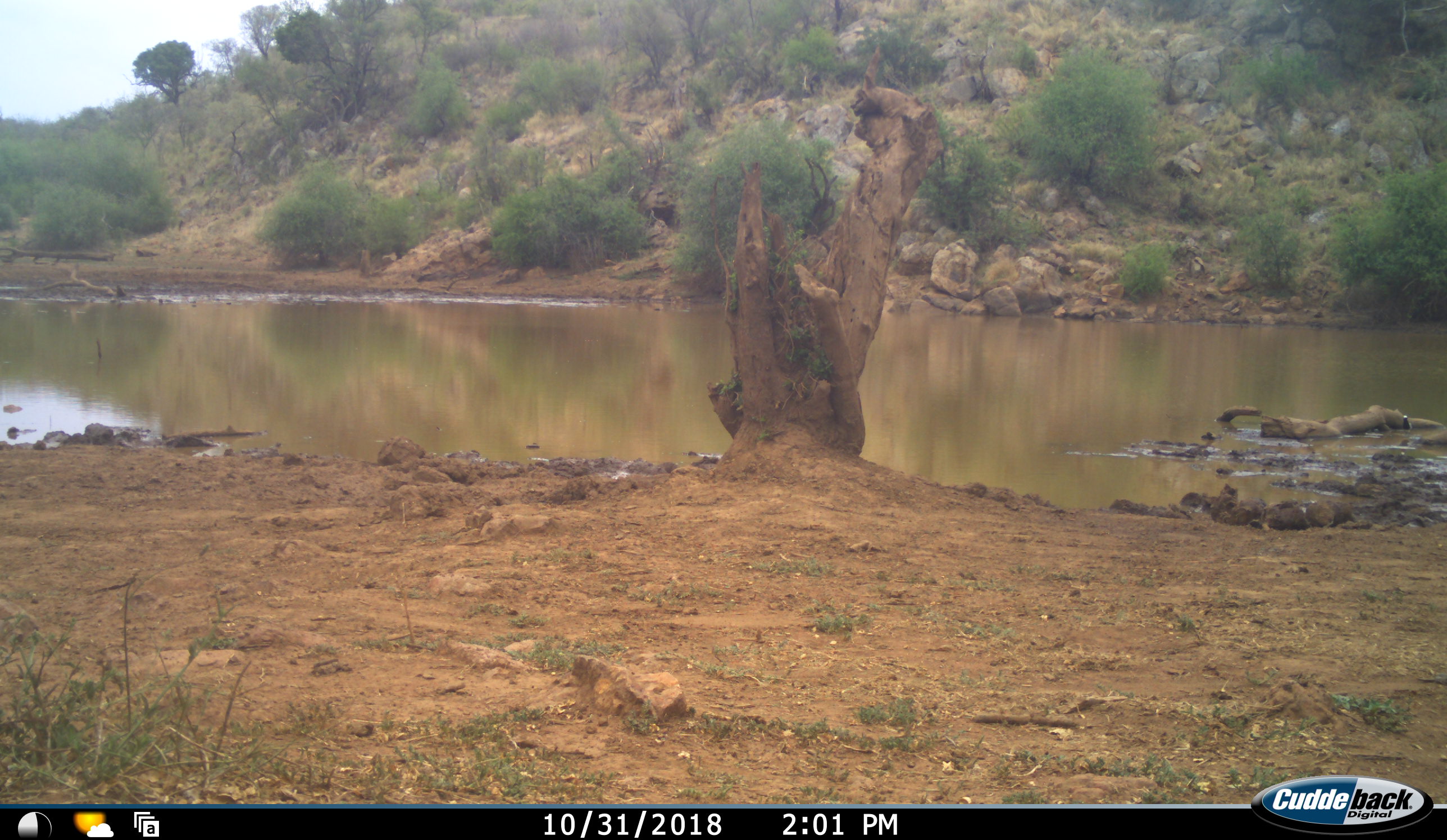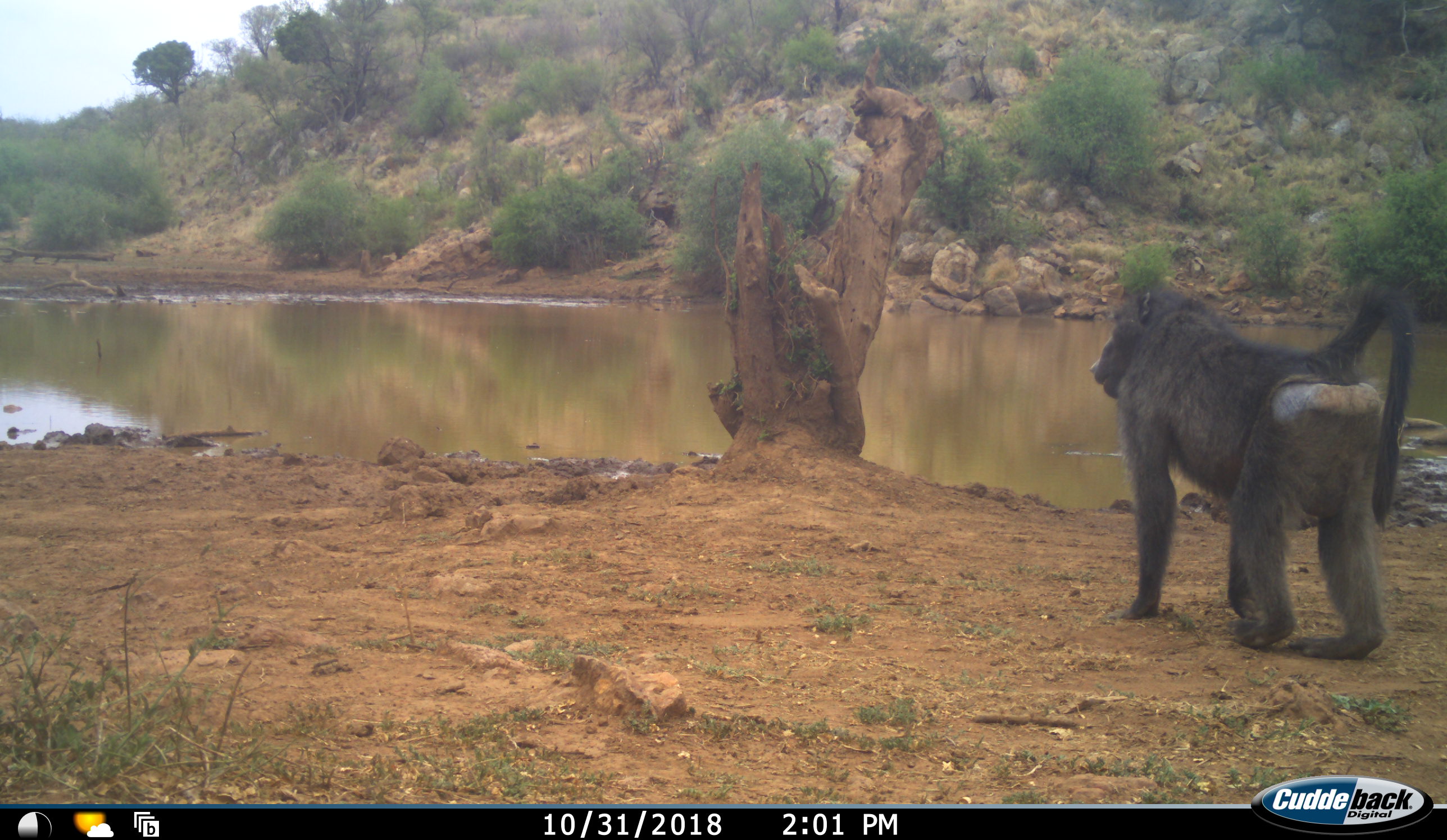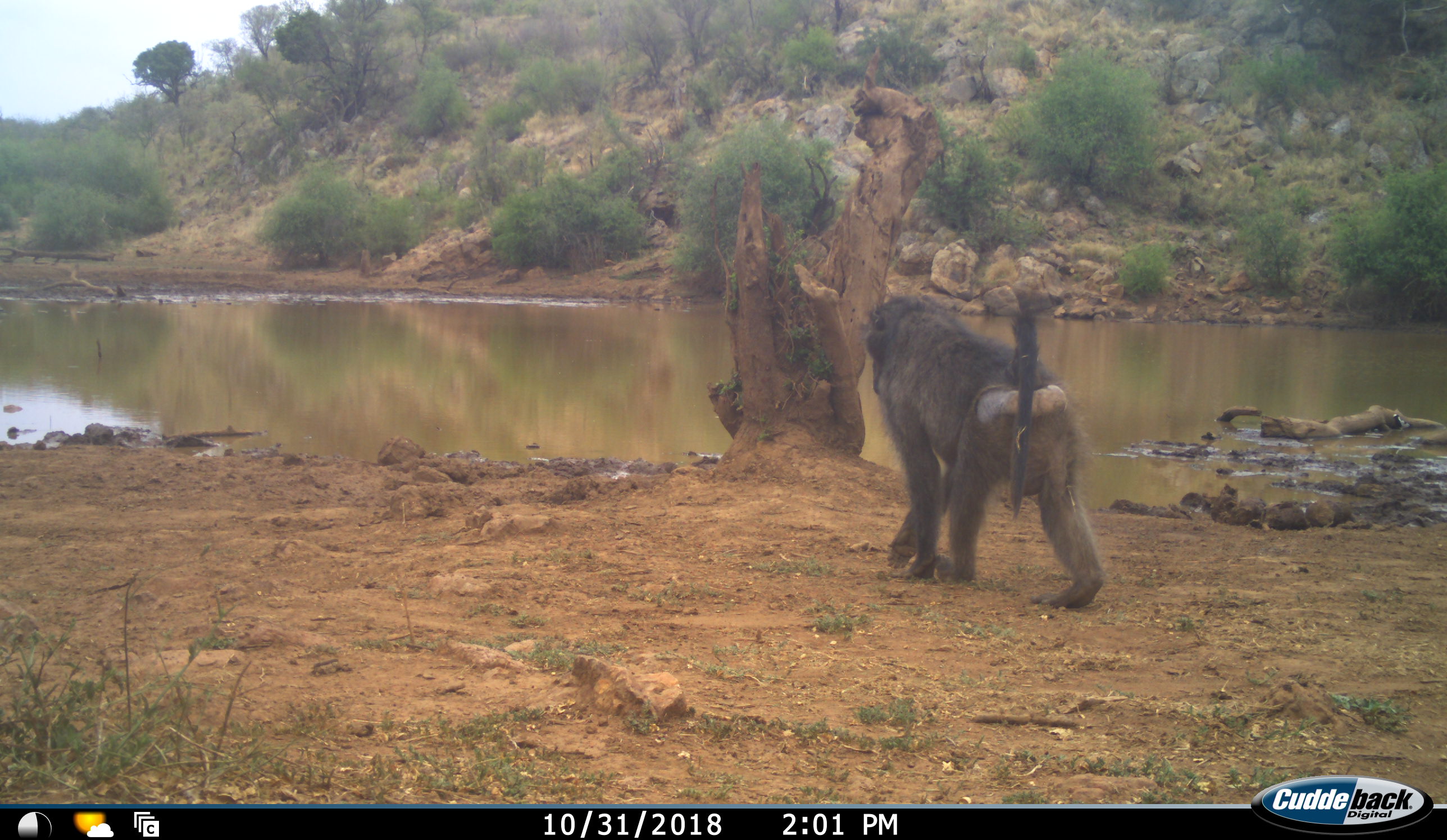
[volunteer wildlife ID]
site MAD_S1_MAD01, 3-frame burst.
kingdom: Animalia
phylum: Chordata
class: Mammalia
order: Primates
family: Cercopithecidae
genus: Papio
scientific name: Papio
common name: baboon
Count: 1.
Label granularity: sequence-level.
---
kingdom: Animalia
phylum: Chordata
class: Aves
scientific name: Aves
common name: bird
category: birdother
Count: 1.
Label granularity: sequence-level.